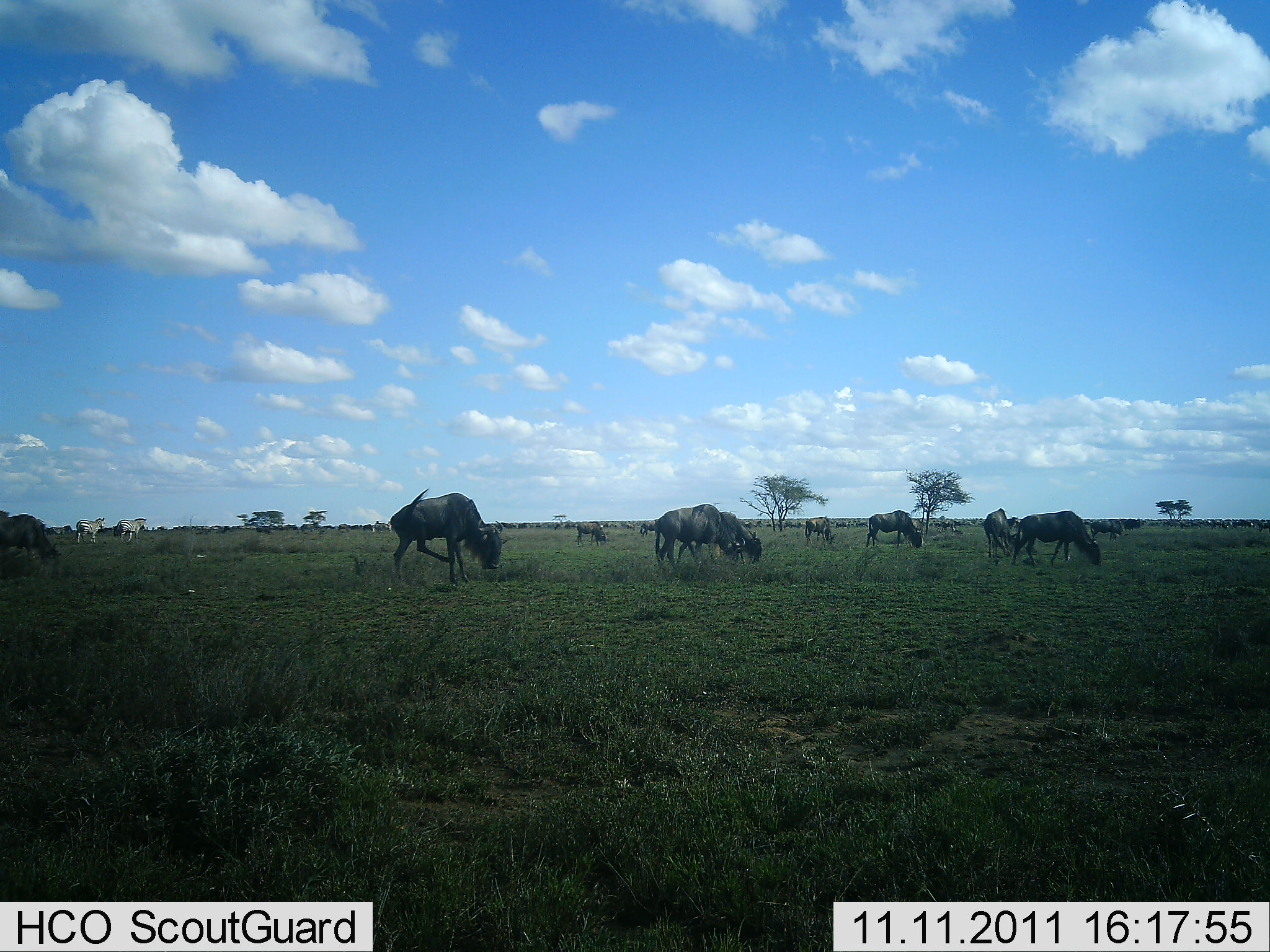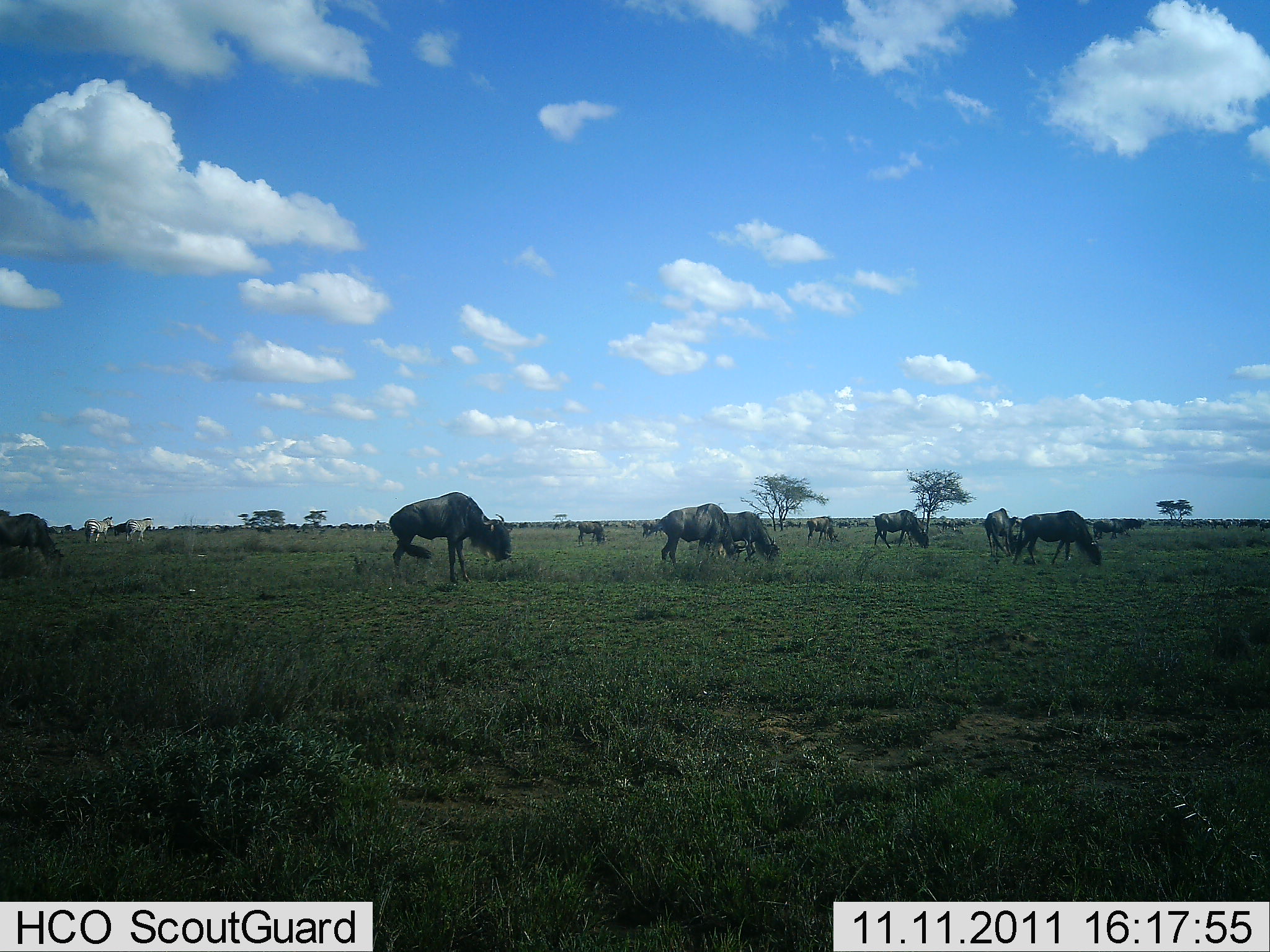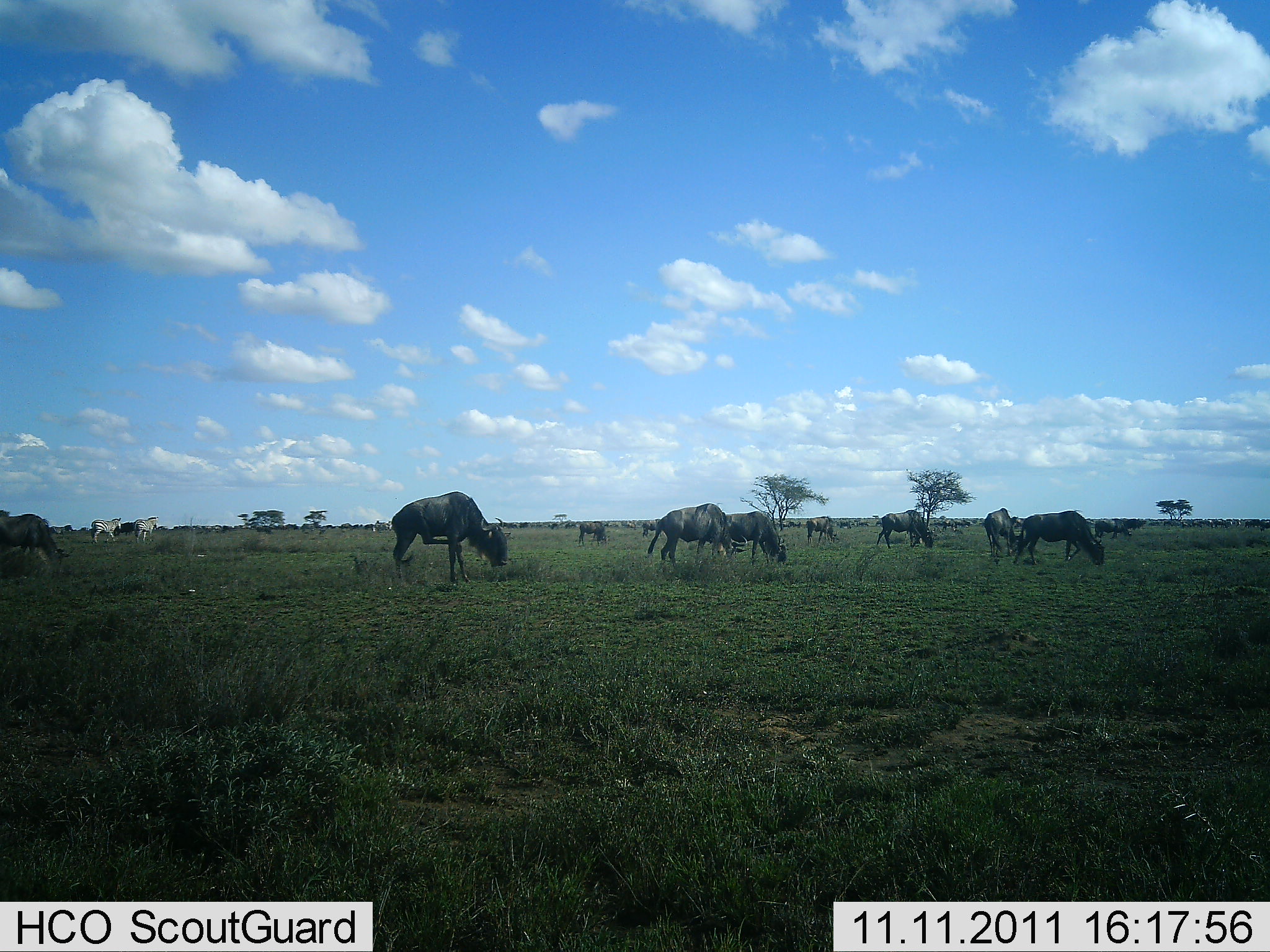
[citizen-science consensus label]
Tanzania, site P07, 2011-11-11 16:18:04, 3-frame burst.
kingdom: Animalia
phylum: Chordata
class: Mammalia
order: Artiodactyla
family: Bovidae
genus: Connochaetes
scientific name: Connochaetes taurinus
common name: blue wildebeest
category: wildebeest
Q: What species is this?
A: Wildebeest (blue wildebeest) (Connochaetes taurinus).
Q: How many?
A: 11-50.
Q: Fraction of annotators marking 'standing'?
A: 24%.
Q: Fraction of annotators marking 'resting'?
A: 4%.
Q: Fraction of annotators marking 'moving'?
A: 16%.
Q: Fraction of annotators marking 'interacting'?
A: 0%.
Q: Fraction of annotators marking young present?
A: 0%.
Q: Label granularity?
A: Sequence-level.